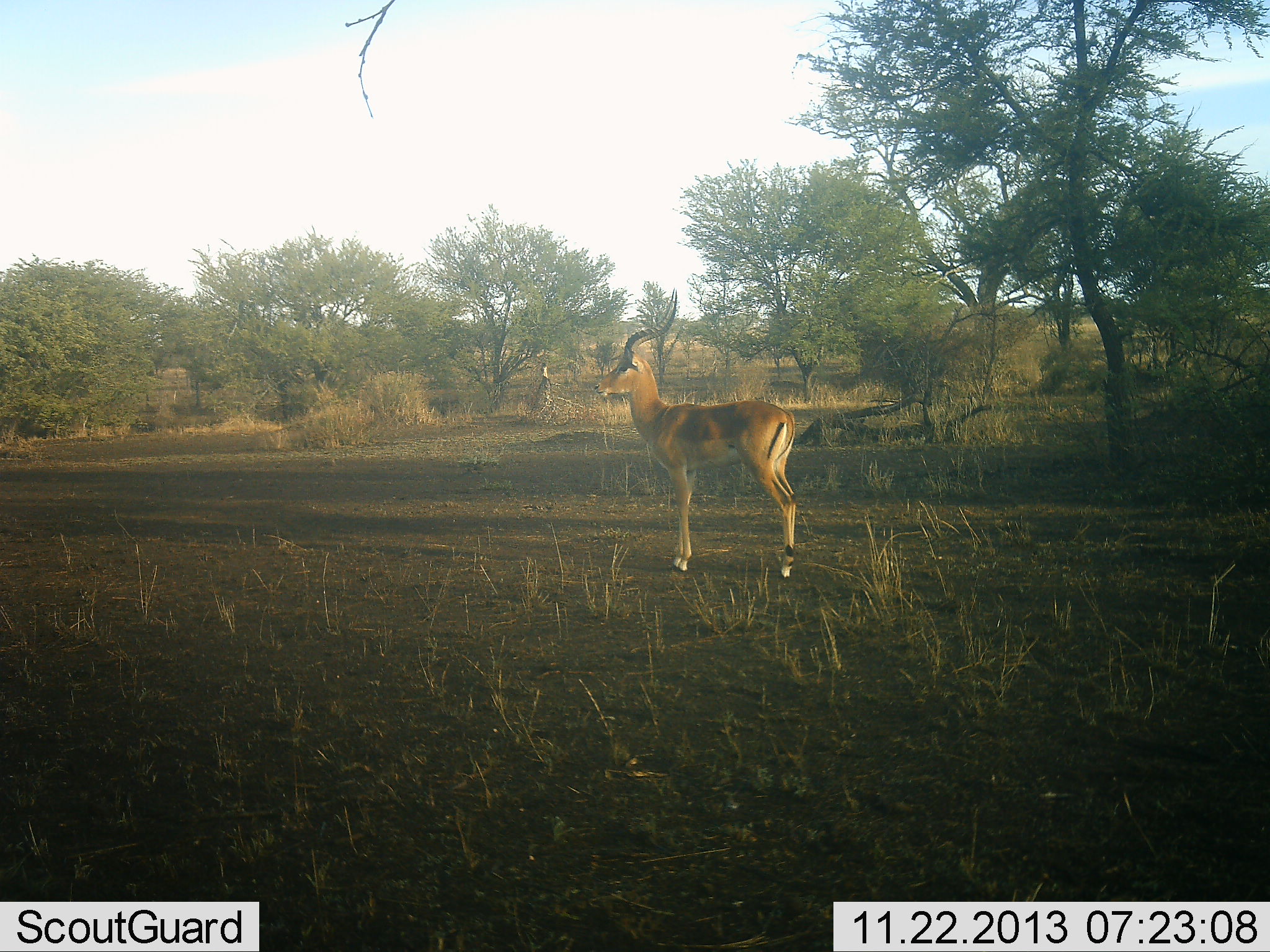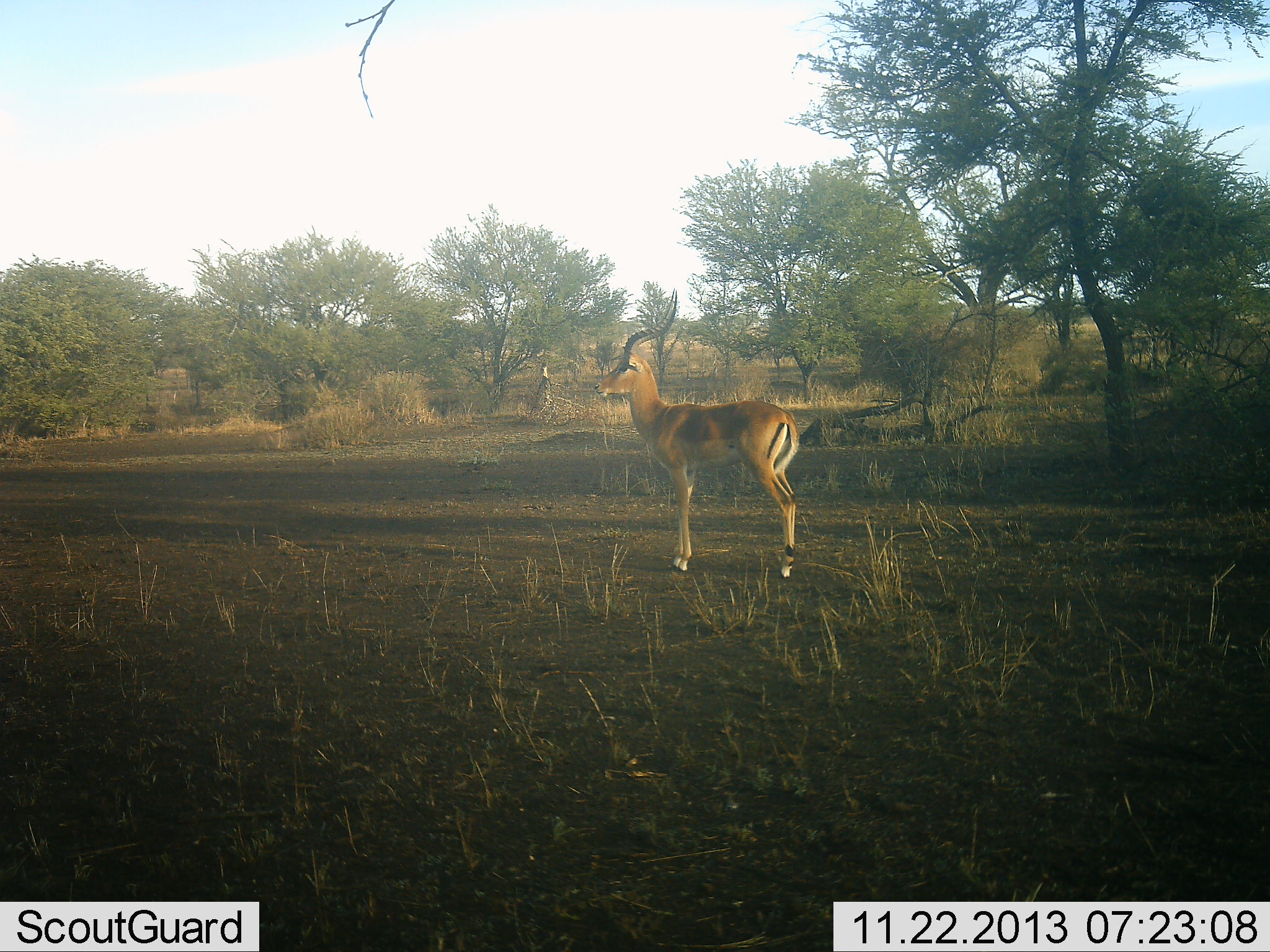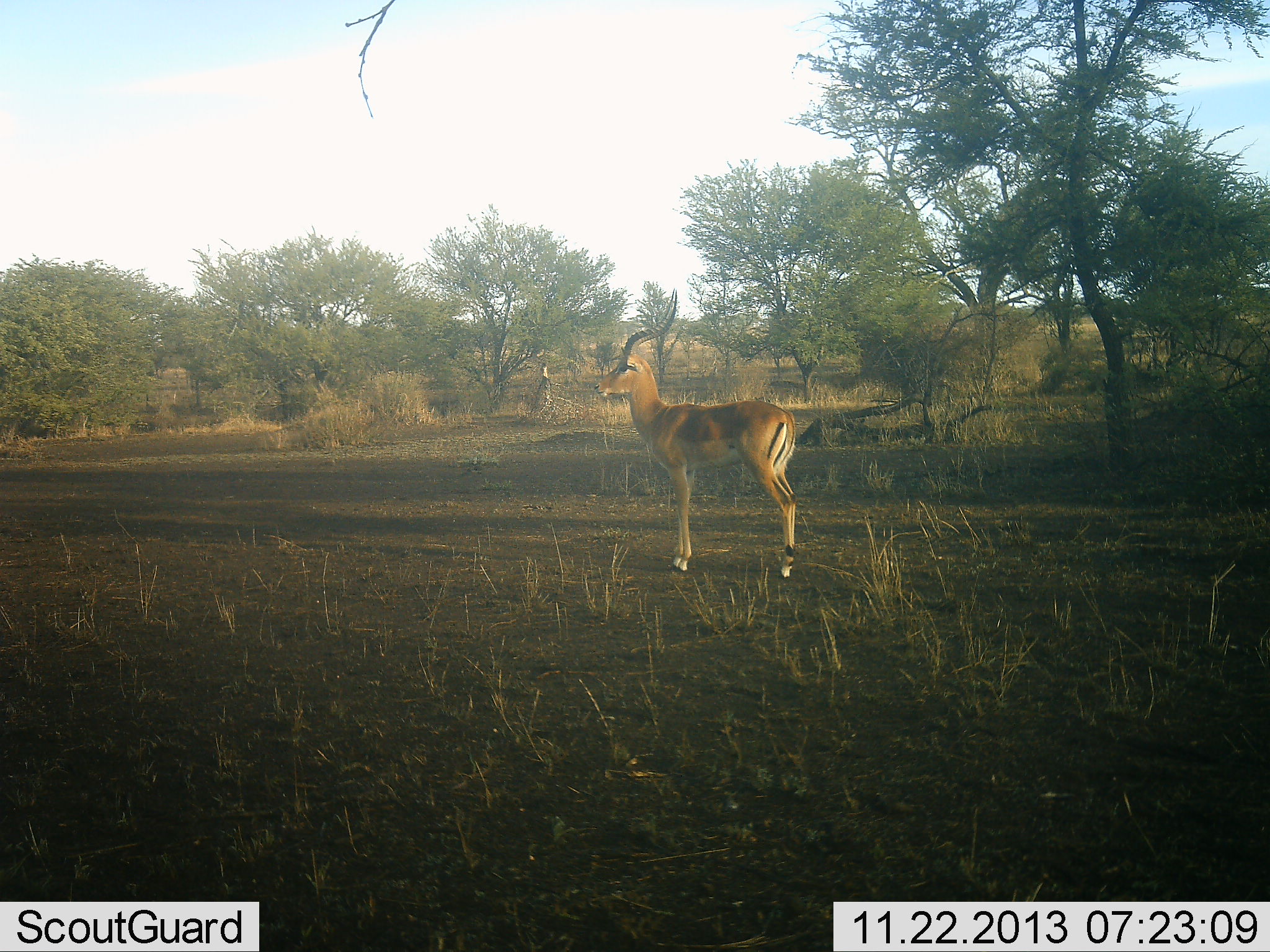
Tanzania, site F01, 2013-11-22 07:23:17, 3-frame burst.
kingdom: Animalia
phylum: Chordata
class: Mammalia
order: Artiodactyla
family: Bovidae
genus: Aepyceros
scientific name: Aepyceros melampus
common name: impala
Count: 1.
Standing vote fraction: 100%.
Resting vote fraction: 0%.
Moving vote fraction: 0%.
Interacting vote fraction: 0%.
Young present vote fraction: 0%.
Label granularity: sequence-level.